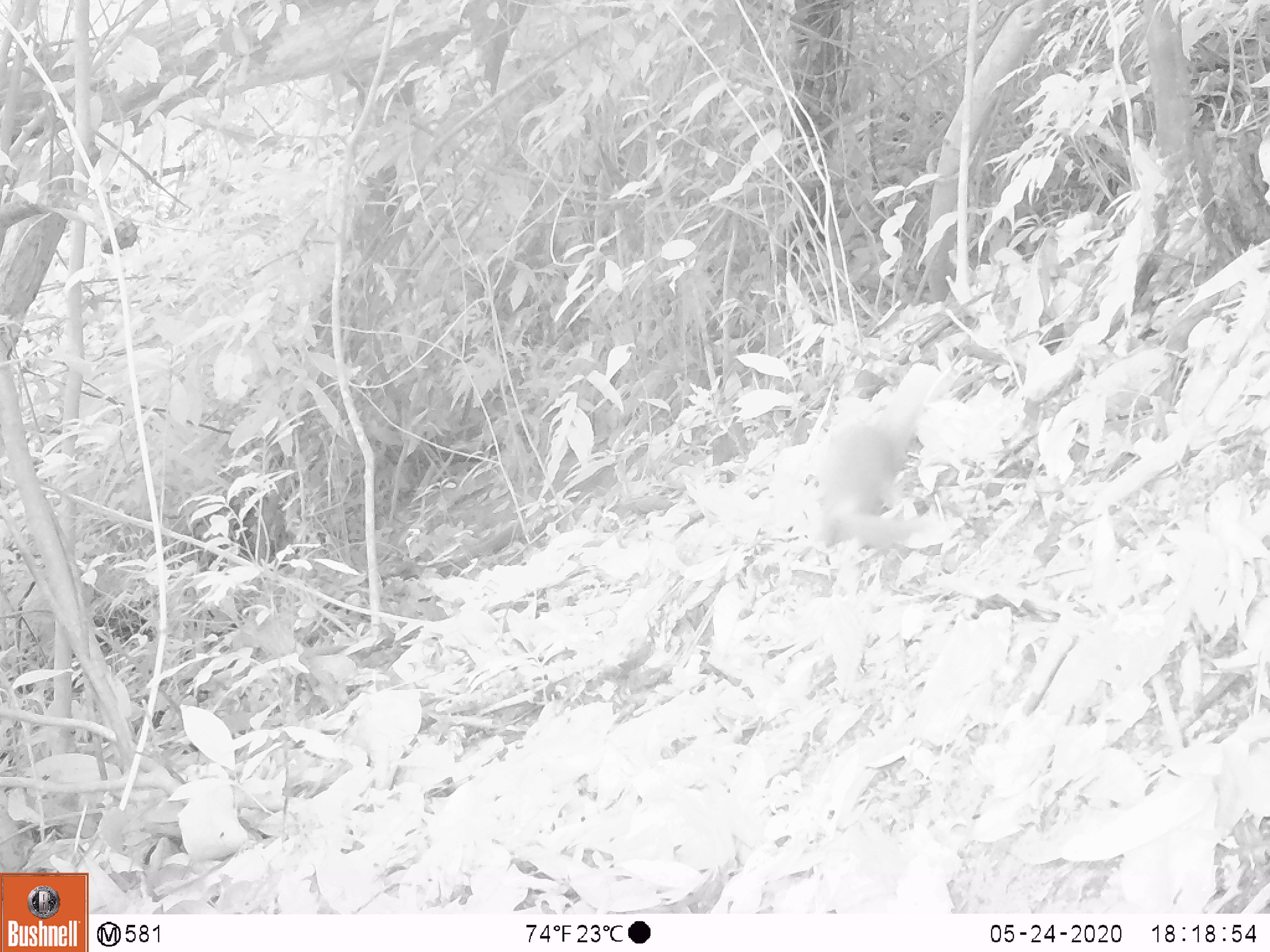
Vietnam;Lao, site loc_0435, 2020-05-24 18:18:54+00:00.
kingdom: Animalia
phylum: Chordata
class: Mammalia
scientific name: Mammalia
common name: mammal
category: unidentified small mammal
Unidentified small mammal (mammal) (Mammalia). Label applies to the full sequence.